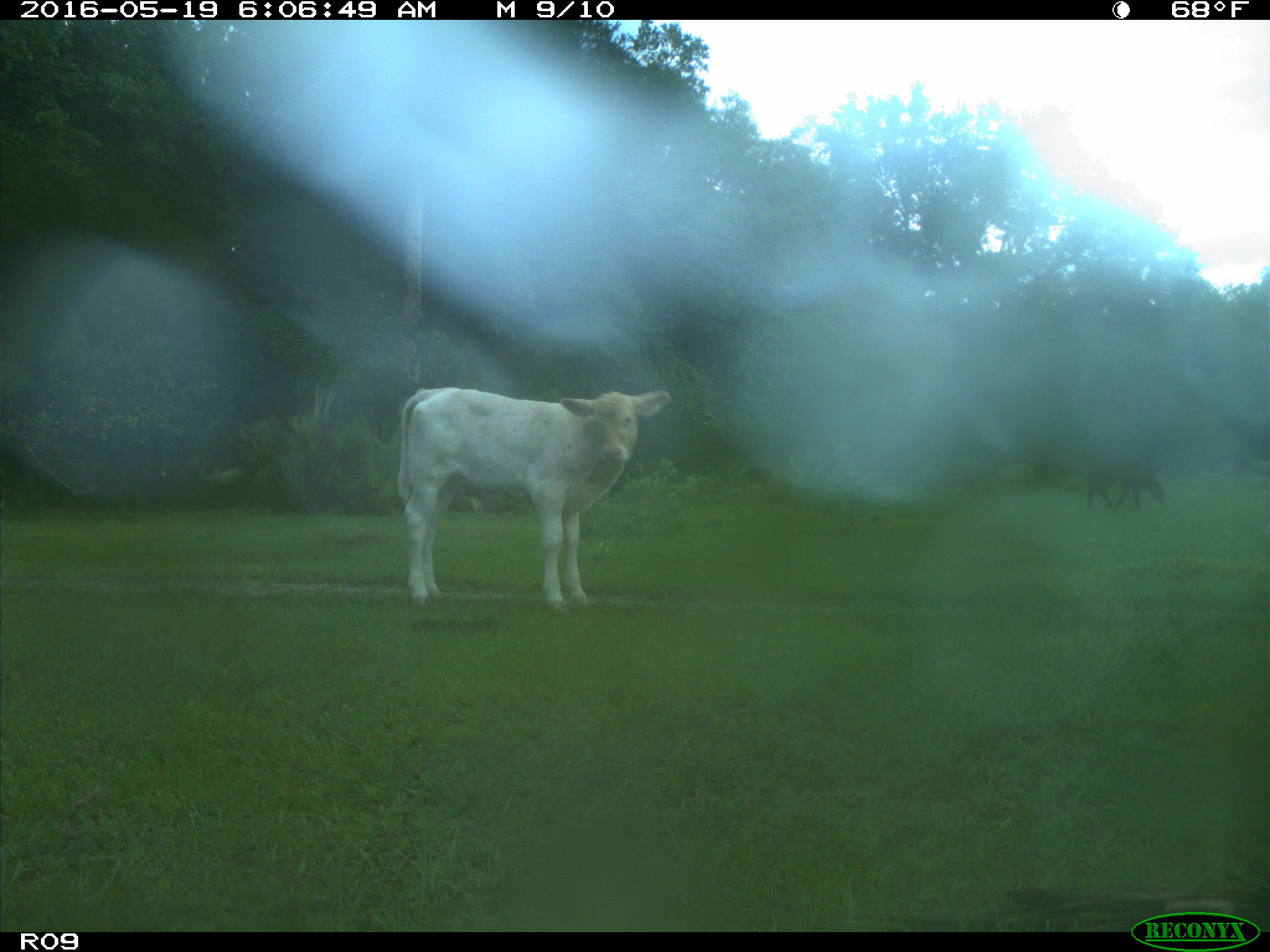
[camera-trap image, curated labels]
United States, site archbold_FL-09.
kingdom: Animalia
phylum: Chordata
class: Mammalia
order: Artiodactyla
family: Bovidae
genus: Bos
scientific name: Bos taurus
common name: domestic cow